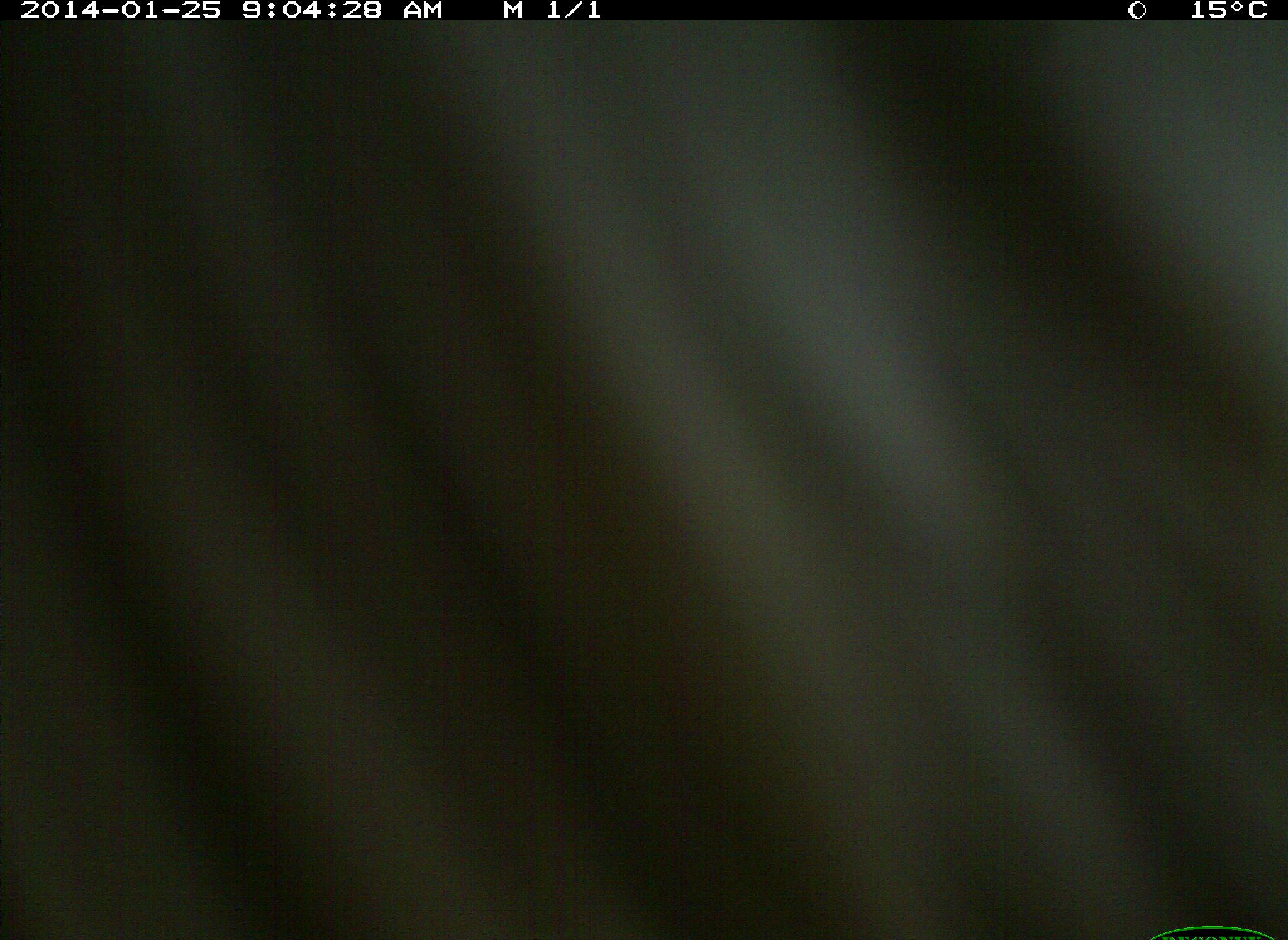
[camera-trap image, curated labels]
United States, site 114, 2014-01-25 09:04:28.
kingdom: Animalia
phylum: Chordata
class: Mammalia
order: Artiodactyla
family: Bovidae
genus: Bos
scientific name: Bos taurus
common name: cow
Cow (Bos taurus).